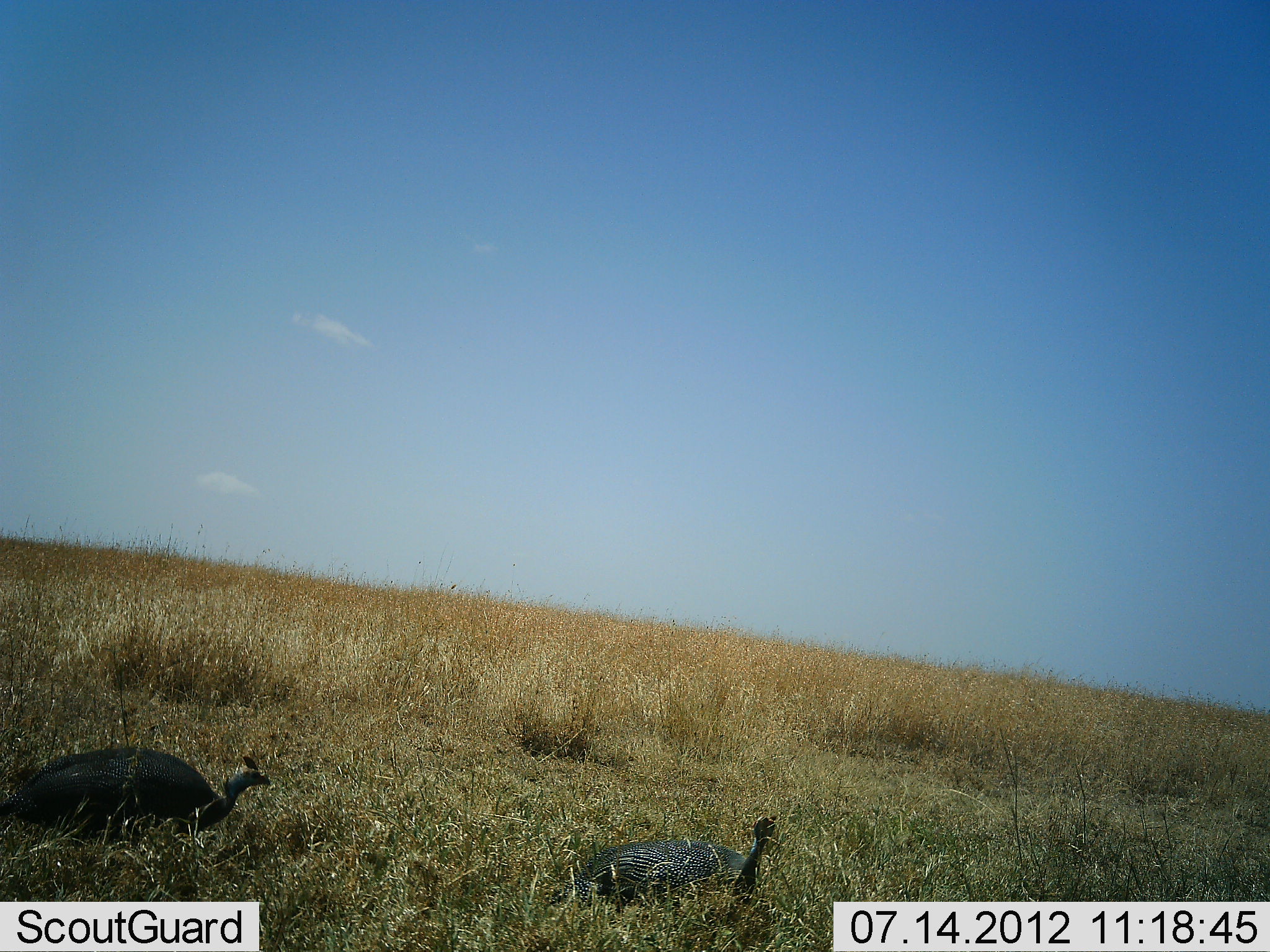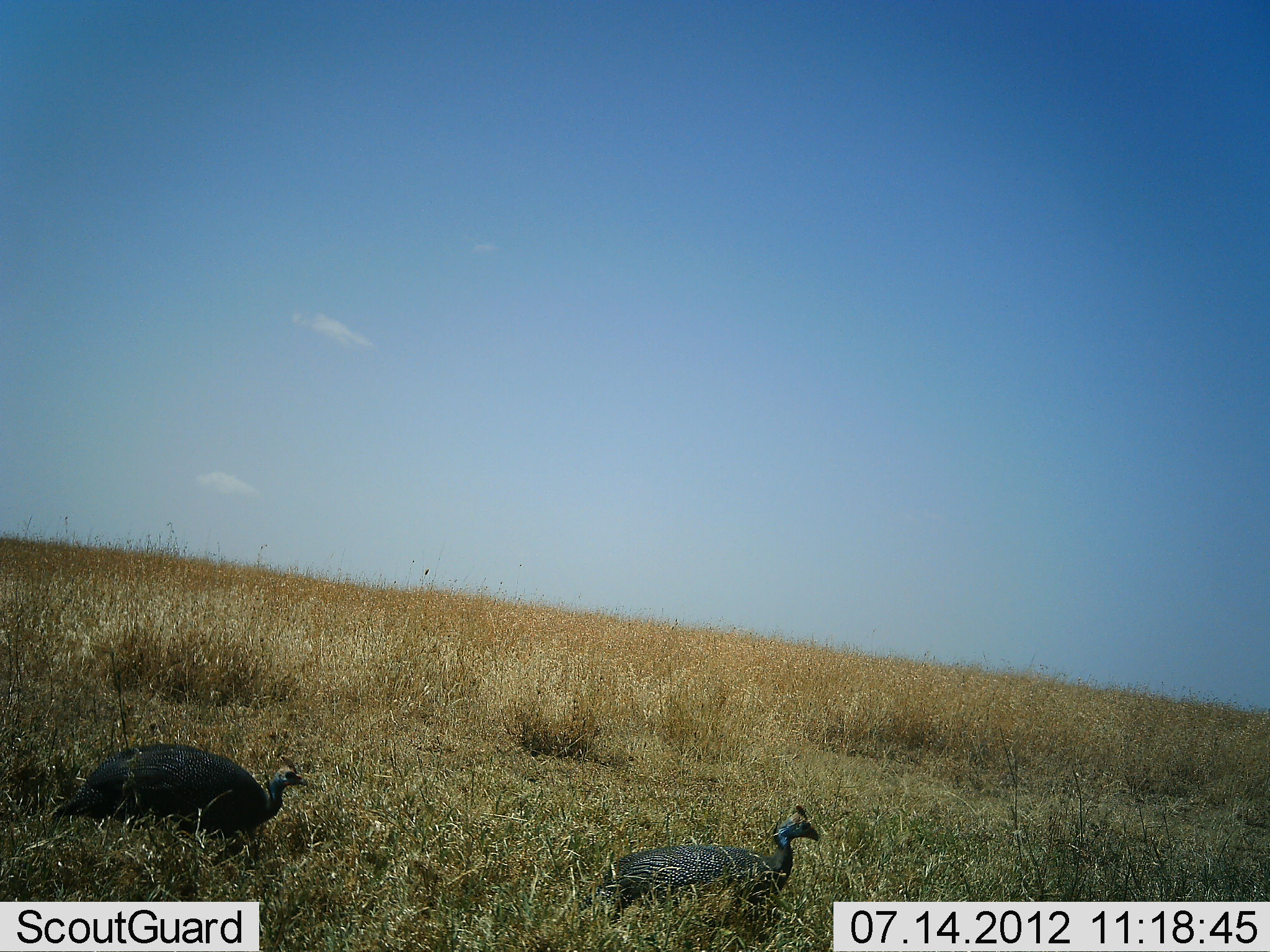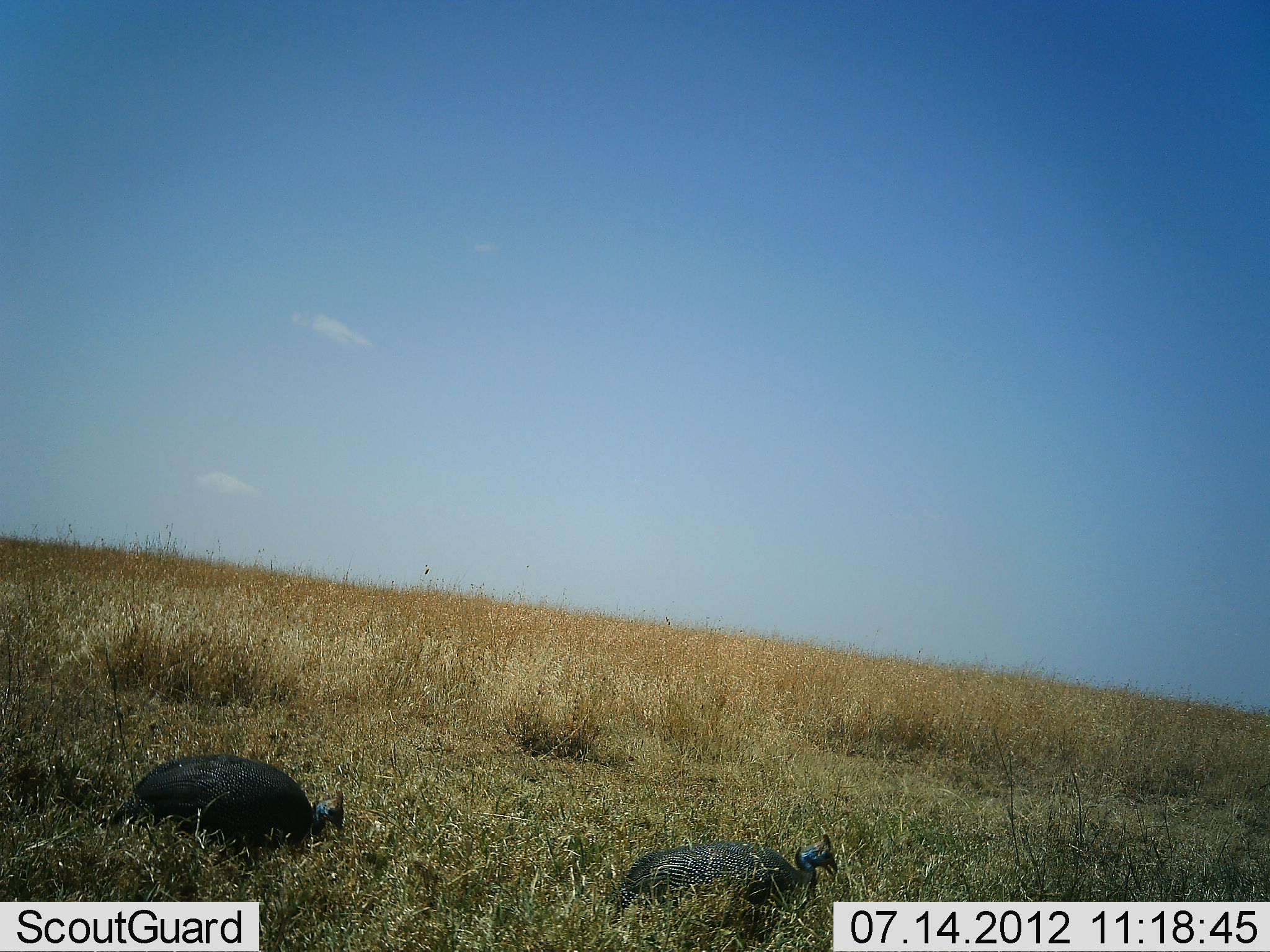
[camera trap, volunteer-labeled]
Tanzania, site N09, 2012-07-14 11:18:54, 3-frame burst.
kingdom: Animalia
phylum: Chordata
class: Aves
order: Galliformes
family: Numididae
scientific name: Numididae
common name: guinea fowl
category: guineafowl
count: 2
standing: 10%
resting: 0%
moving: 90%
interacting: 0%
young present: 0%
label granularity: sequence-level